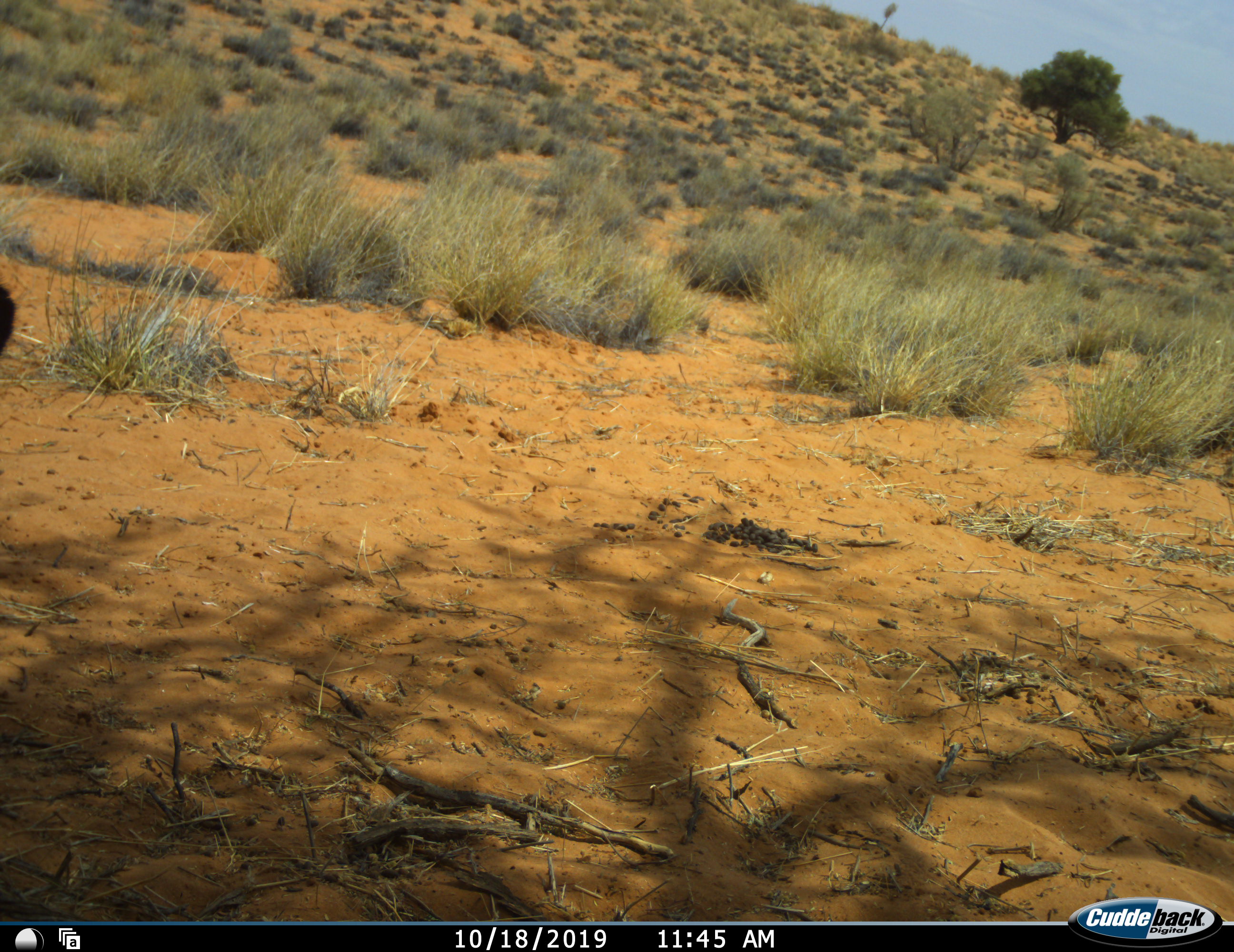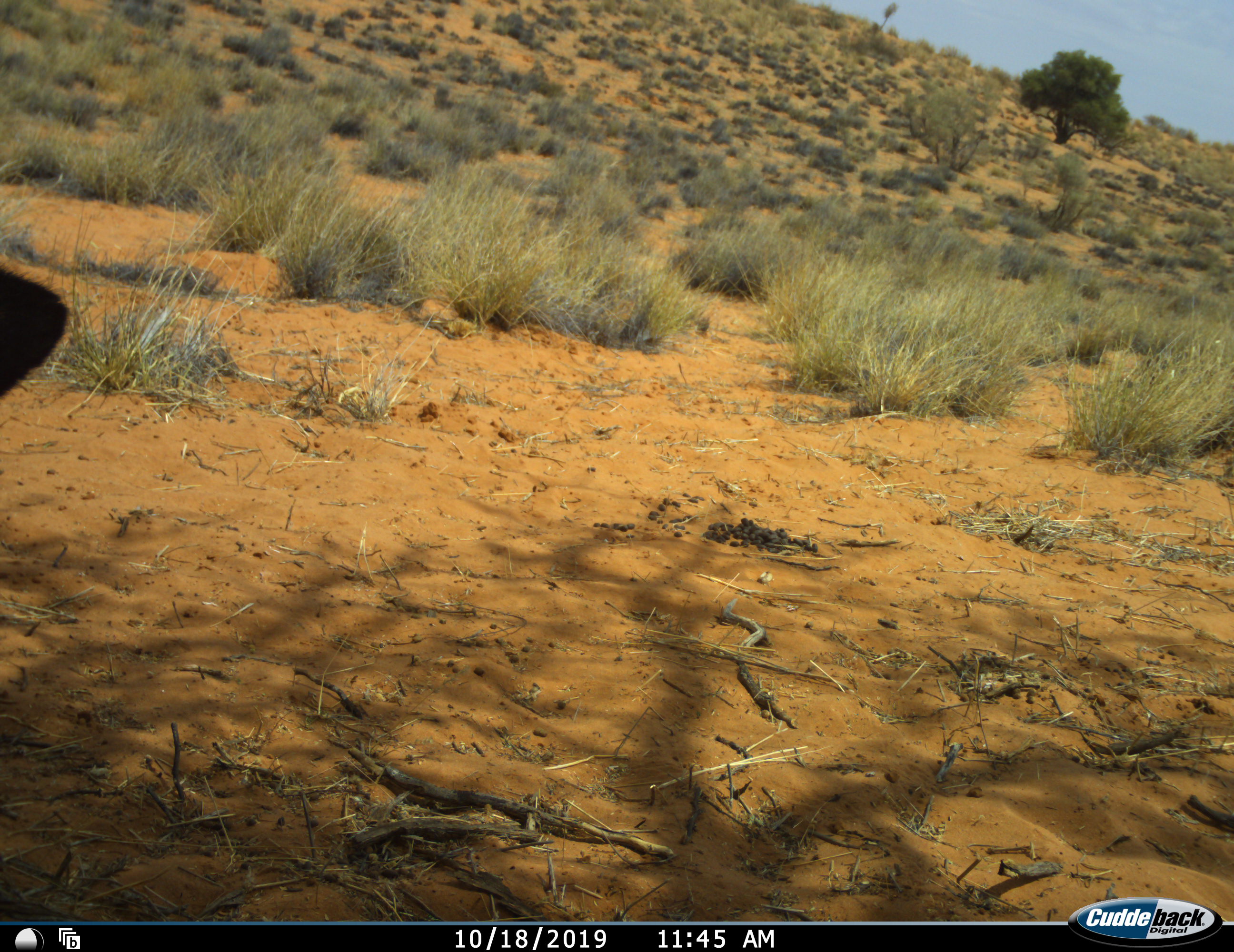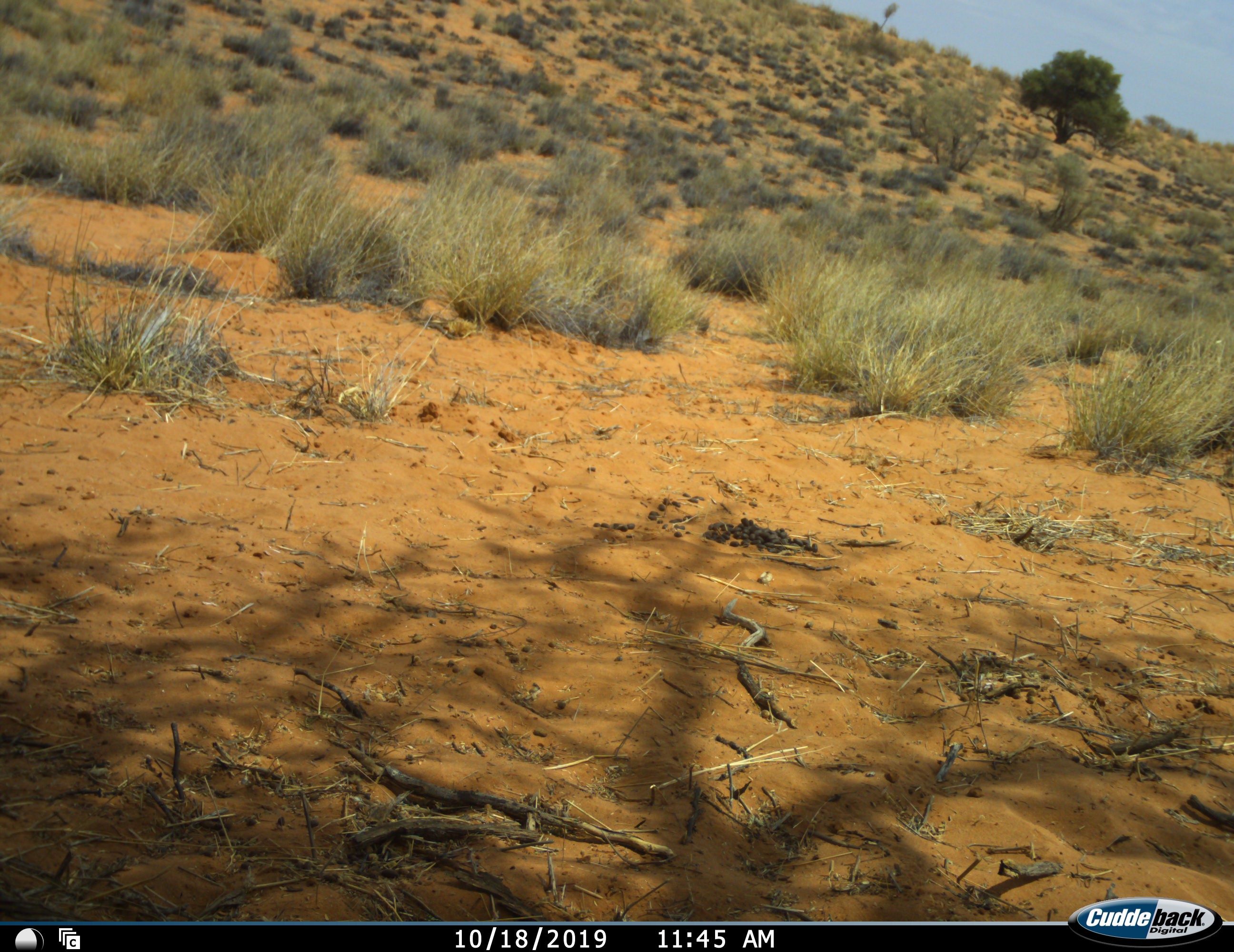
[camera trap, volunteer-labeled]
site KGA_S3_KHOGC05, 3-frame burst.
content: unidentified animal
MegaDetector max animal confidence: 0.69